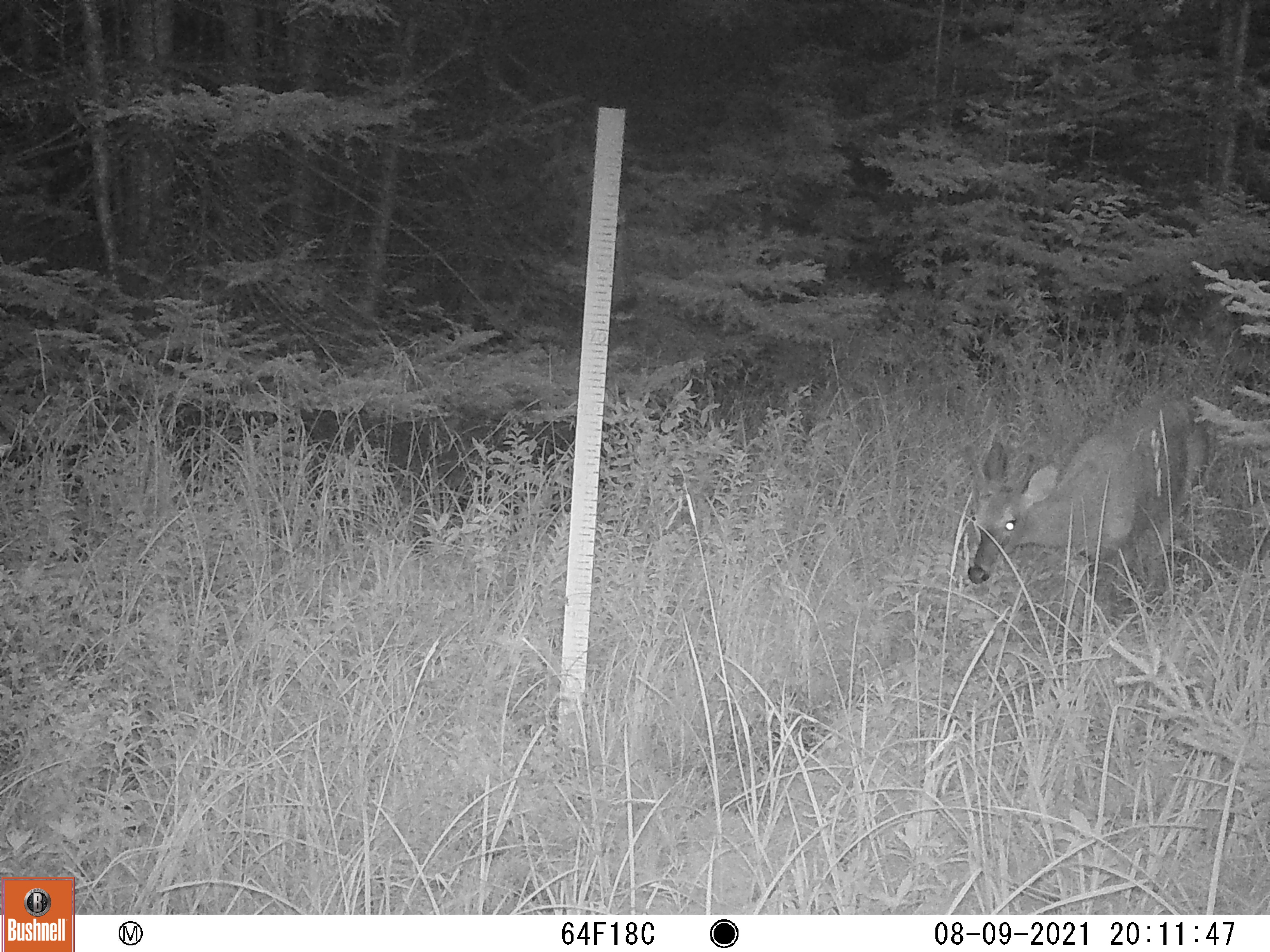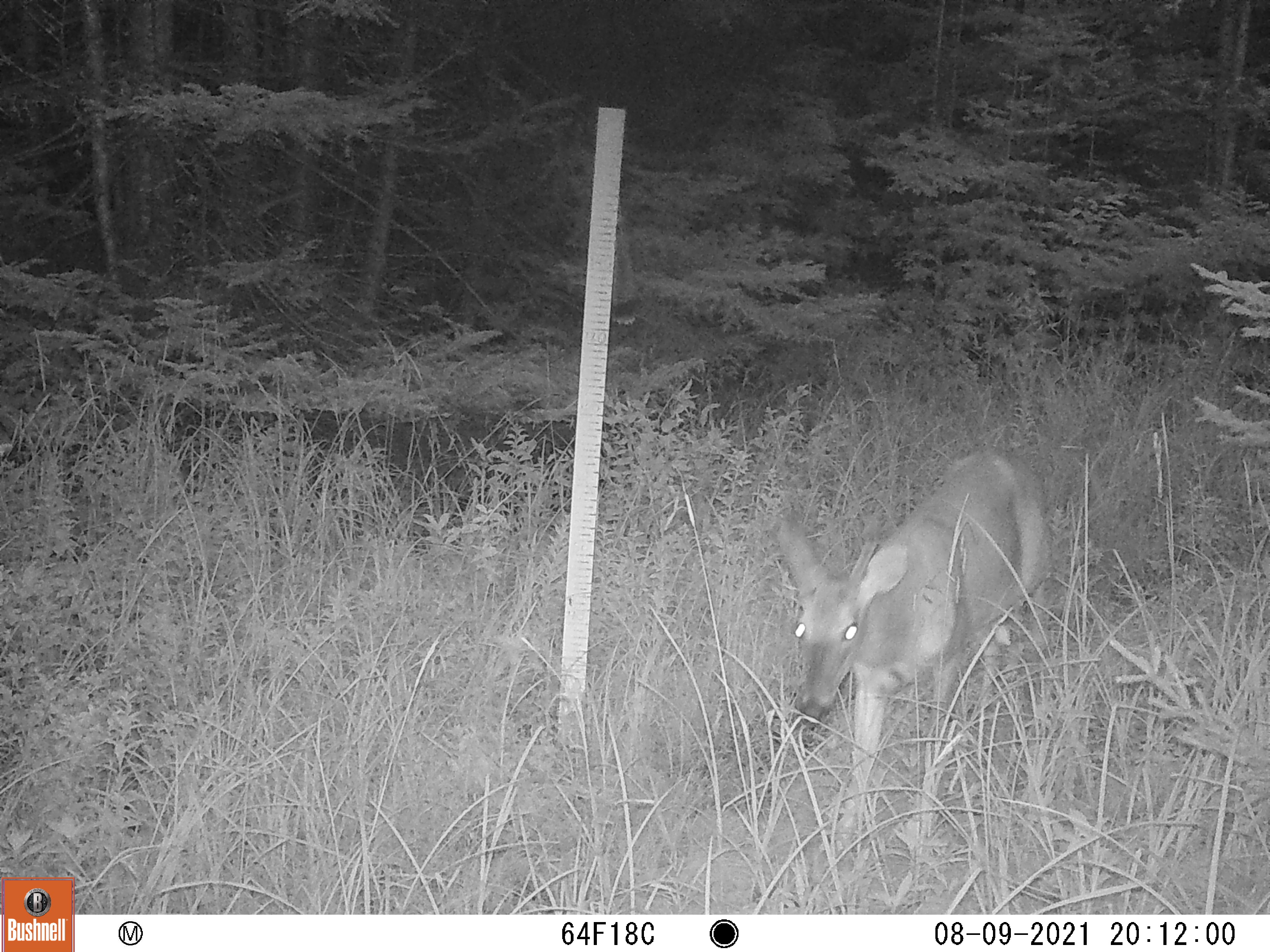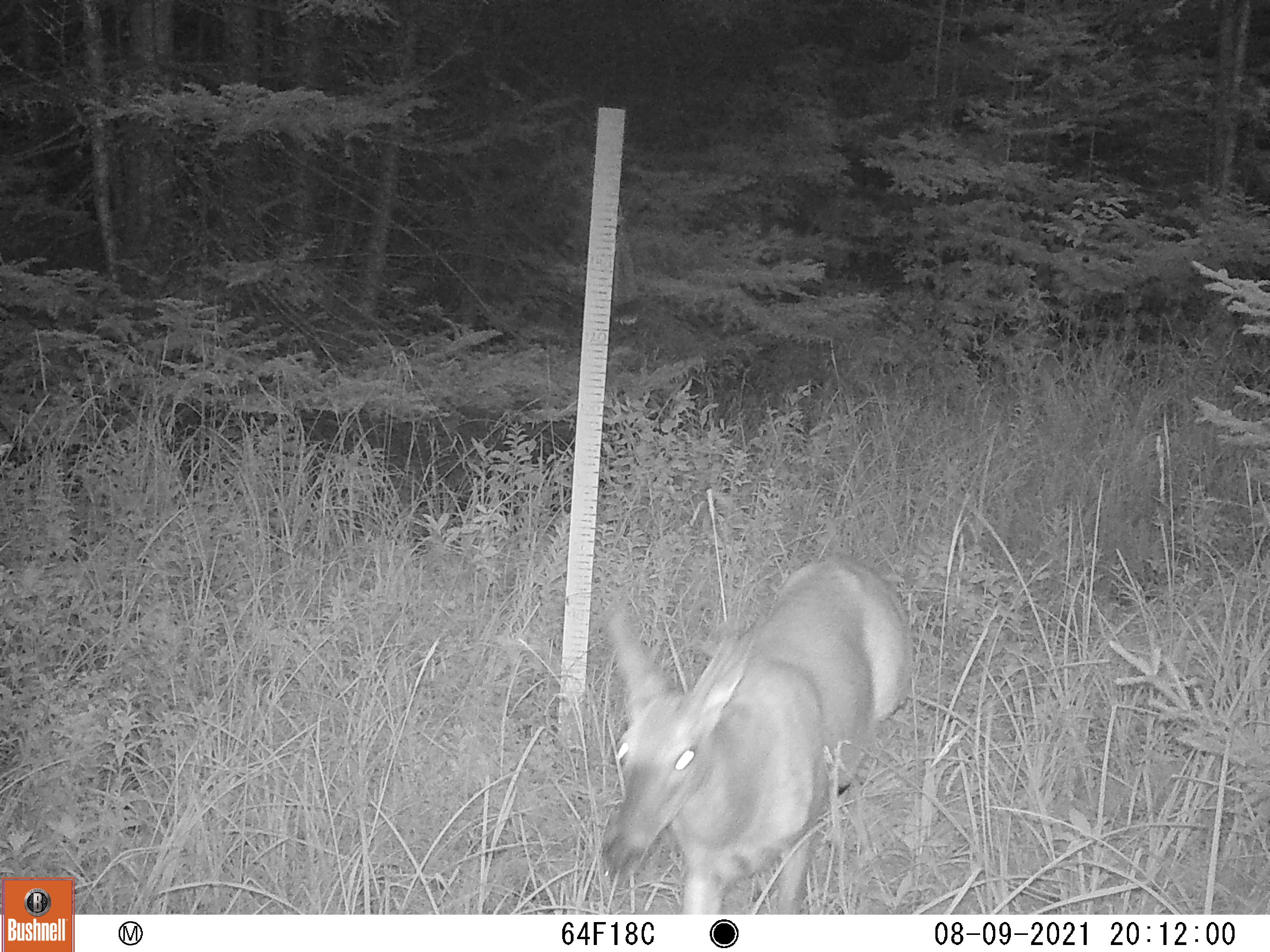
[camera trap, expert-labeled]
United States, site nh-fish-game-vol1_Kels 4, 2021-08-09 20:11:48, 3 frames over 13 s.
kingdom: Animalia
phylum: Chordata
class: Mammalia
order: Artiodactyla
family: Cervidae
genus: Odocoileus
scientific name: Odocoileus virginianus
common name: white-tailed deer